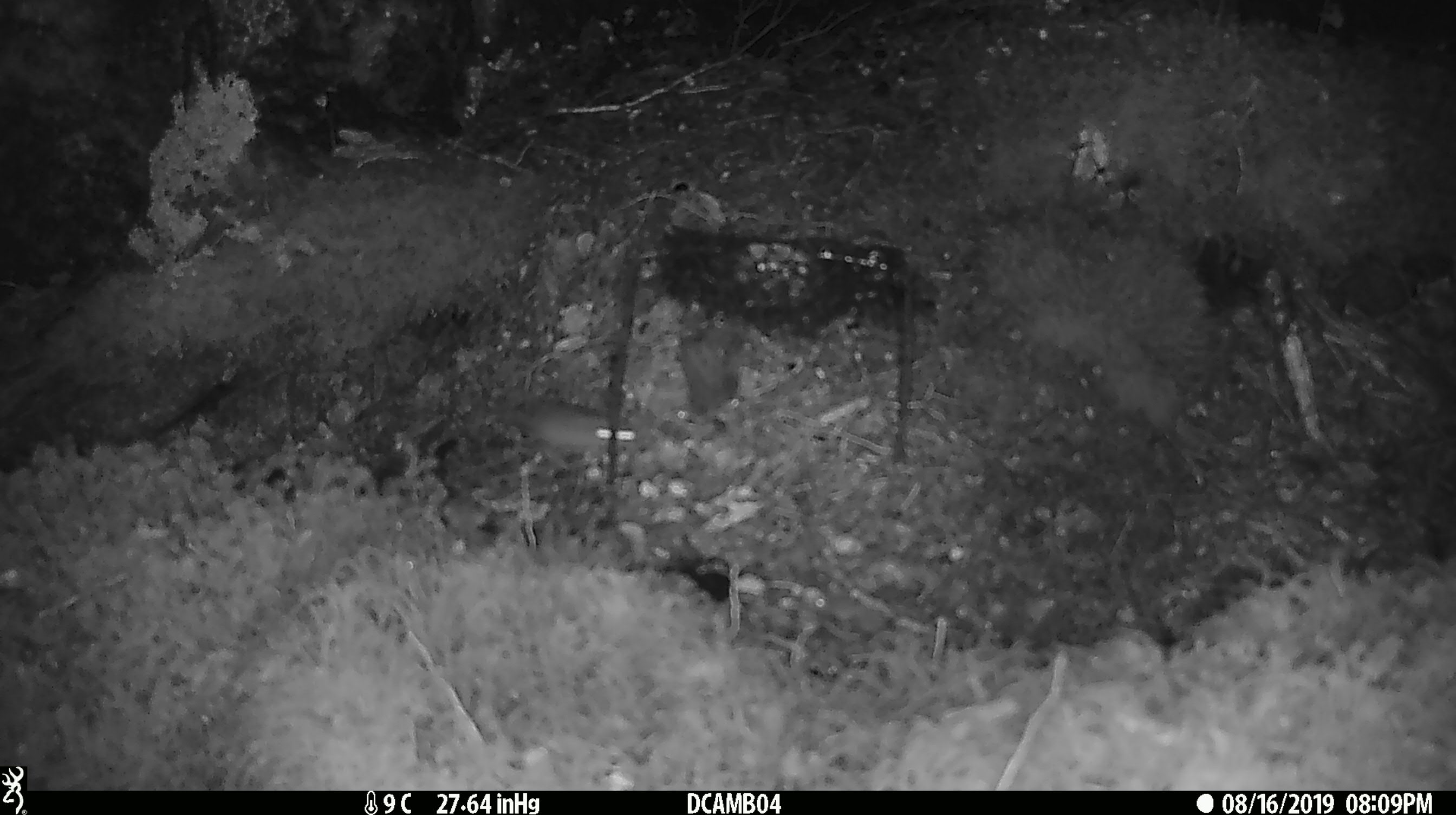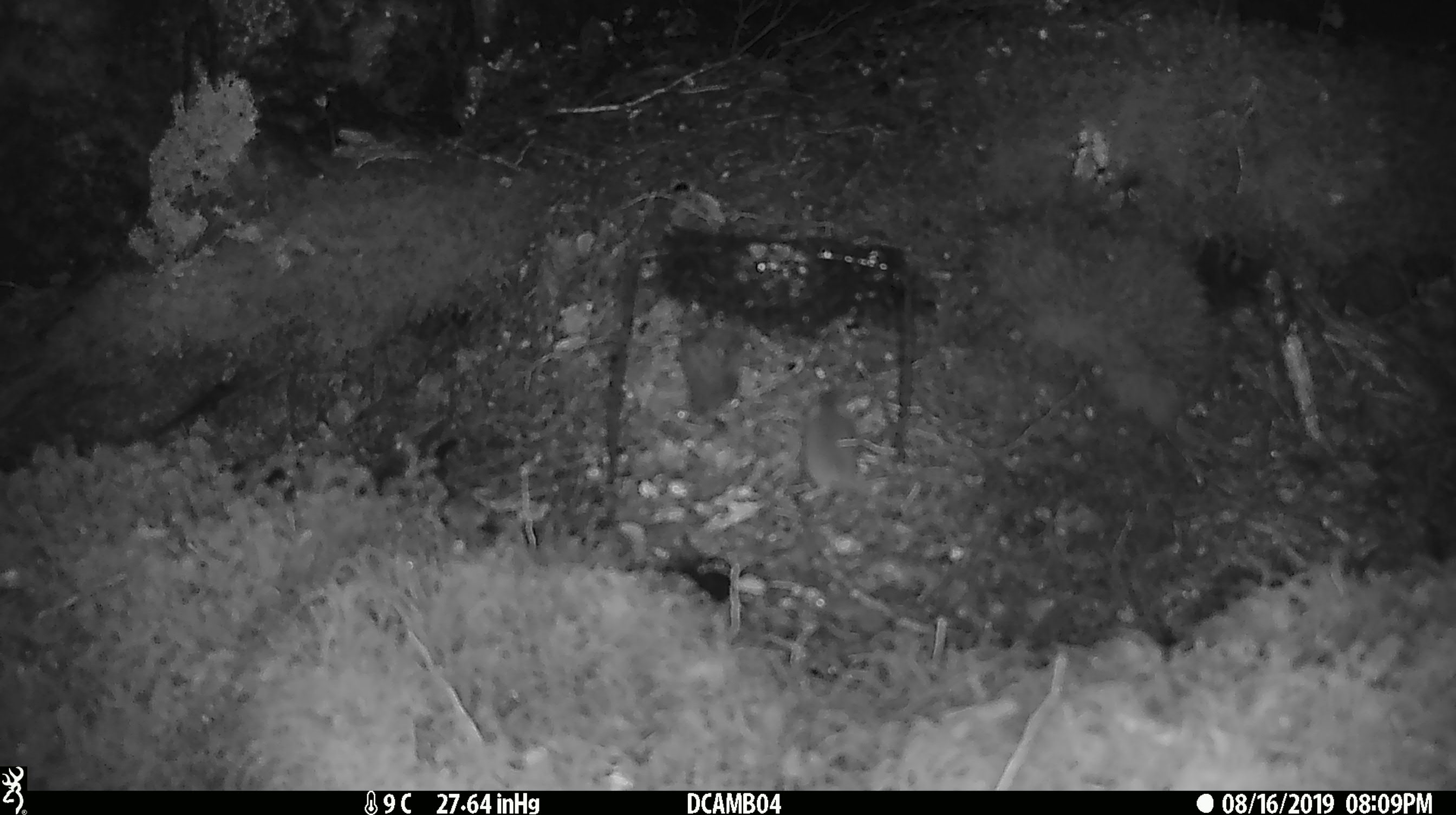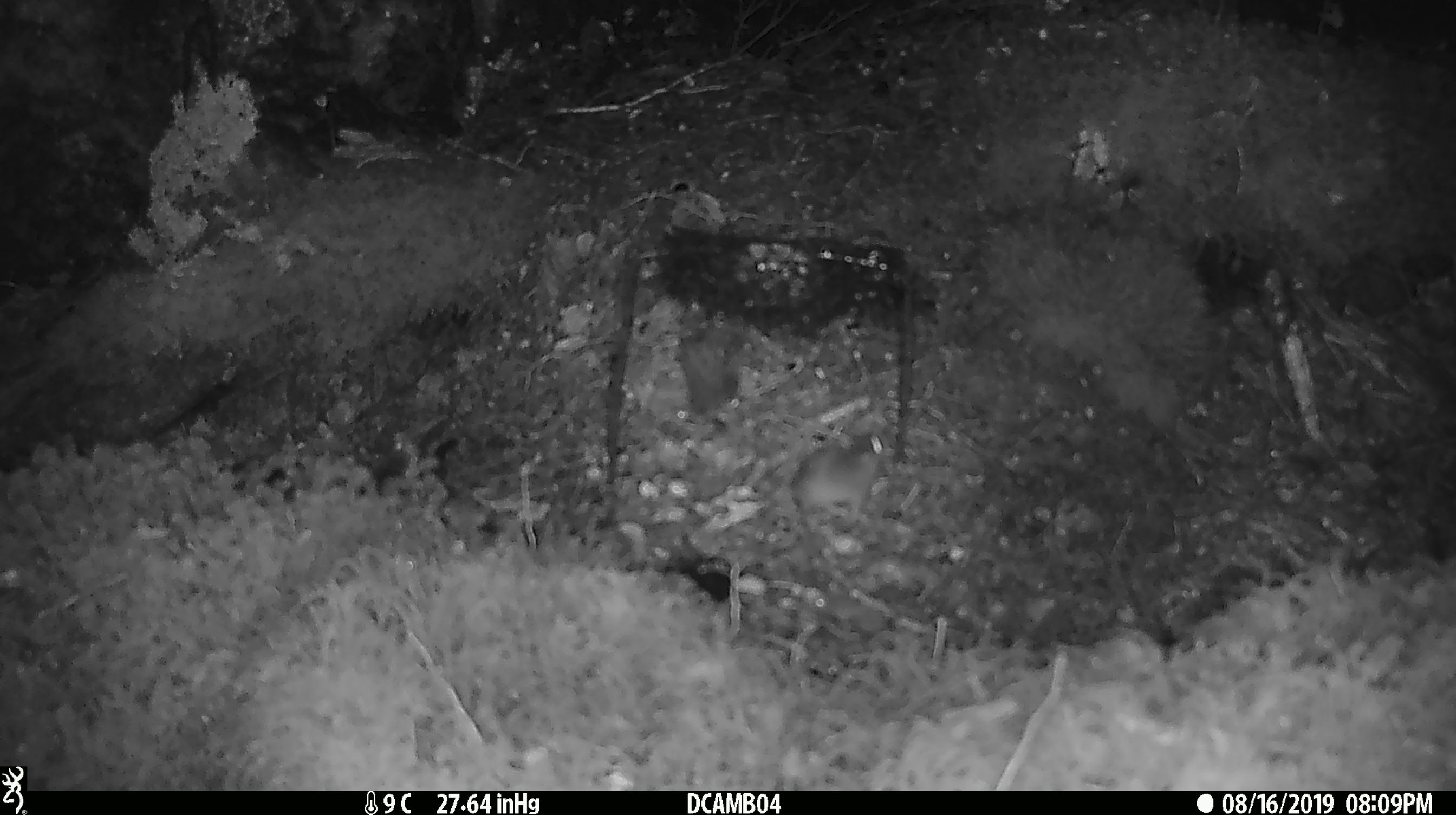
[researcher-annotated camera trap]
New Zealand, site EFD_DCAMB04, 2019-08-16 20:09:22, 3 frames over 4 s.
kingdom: Animalia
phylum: Chordata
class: Mammalia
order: Rodentia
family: Muridae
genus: Mus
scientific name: Mus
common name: mouse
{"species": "mouse (Mus)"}